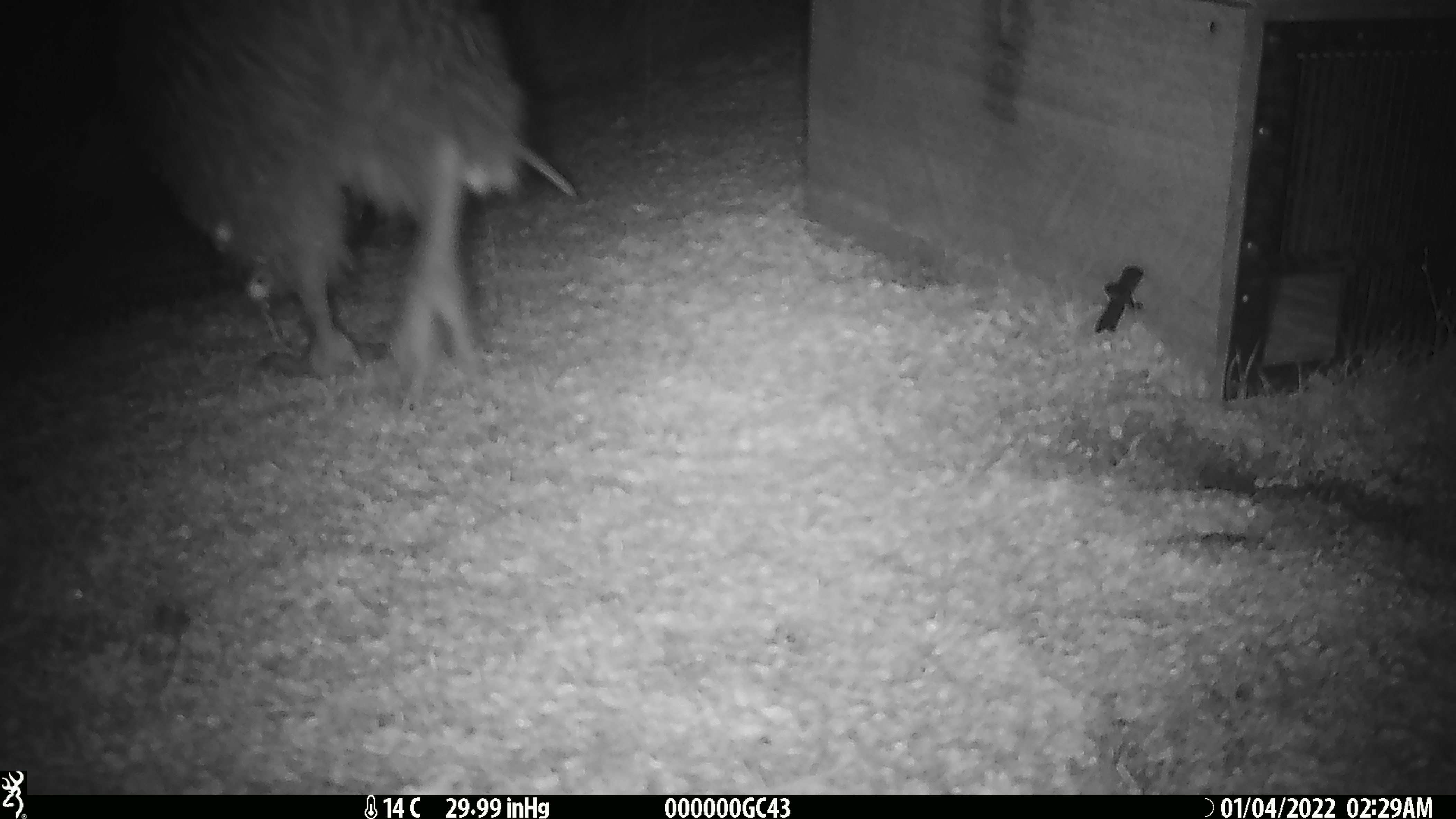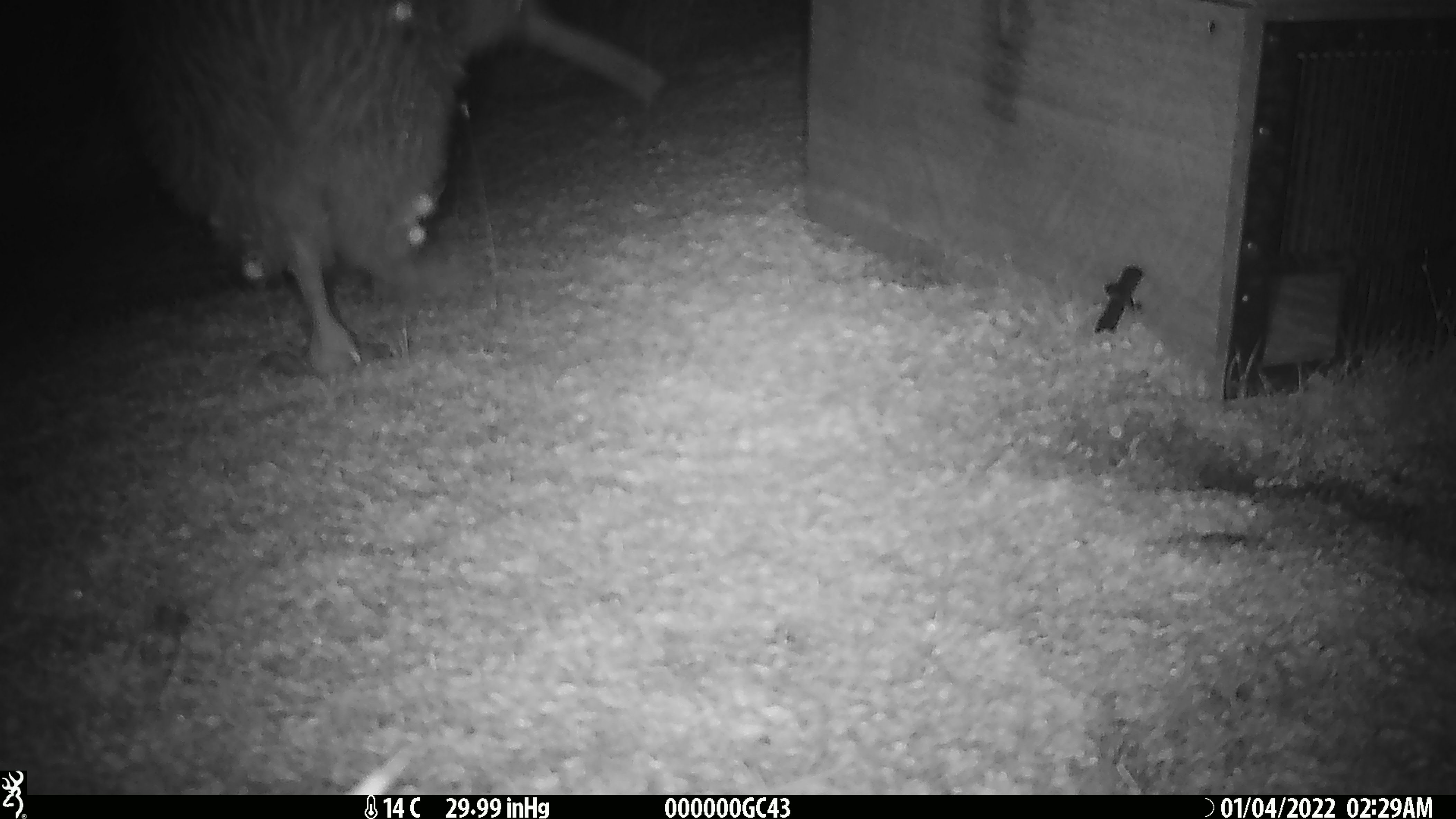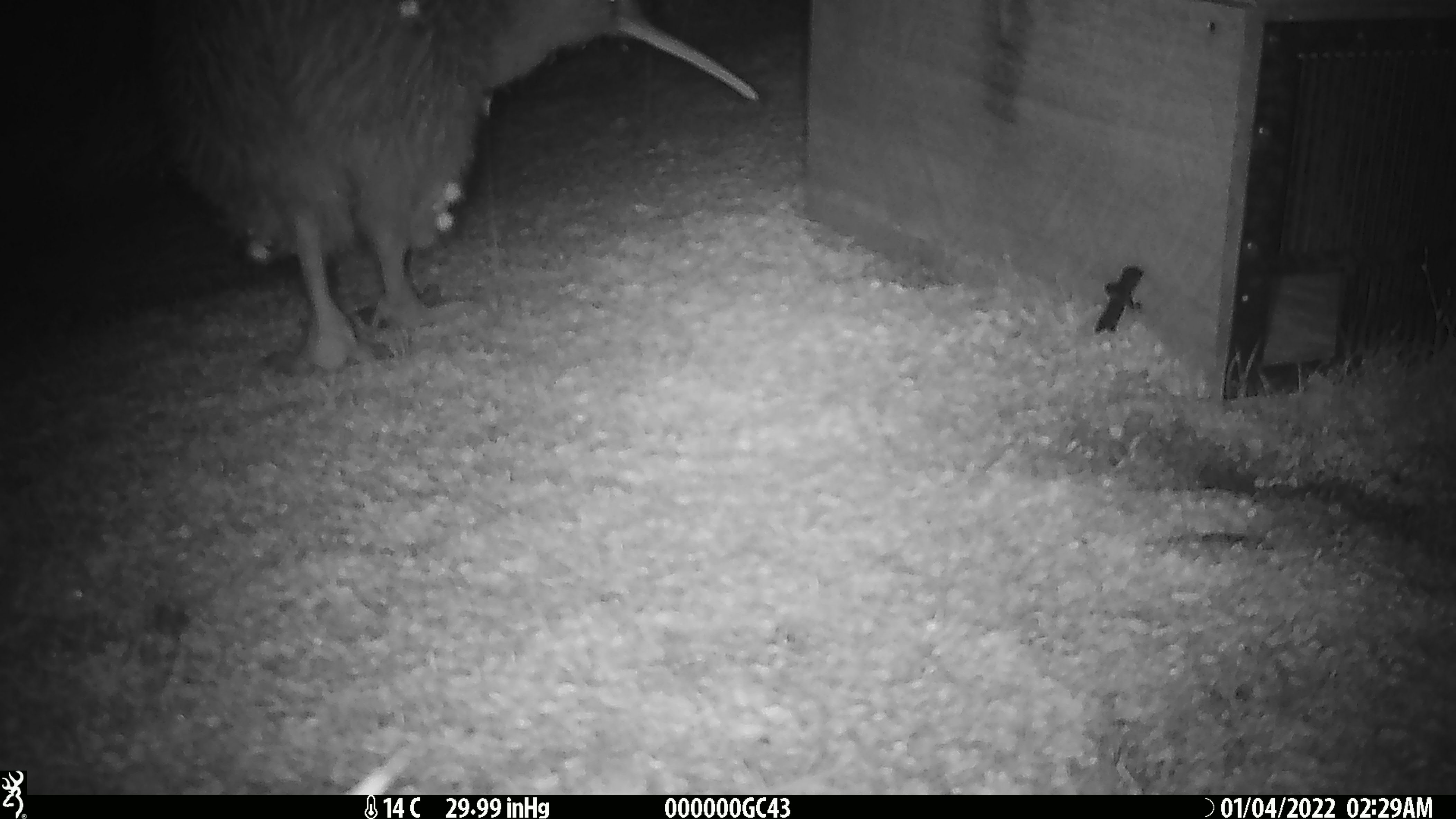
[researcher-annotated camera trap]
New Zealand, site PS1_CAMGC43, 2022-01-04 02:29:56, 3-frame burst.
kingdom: Animalia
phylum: Chordata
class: Aves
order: Apterygiformes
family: Apterygidae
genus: Apteryx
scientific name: Apteryx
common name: kiwi